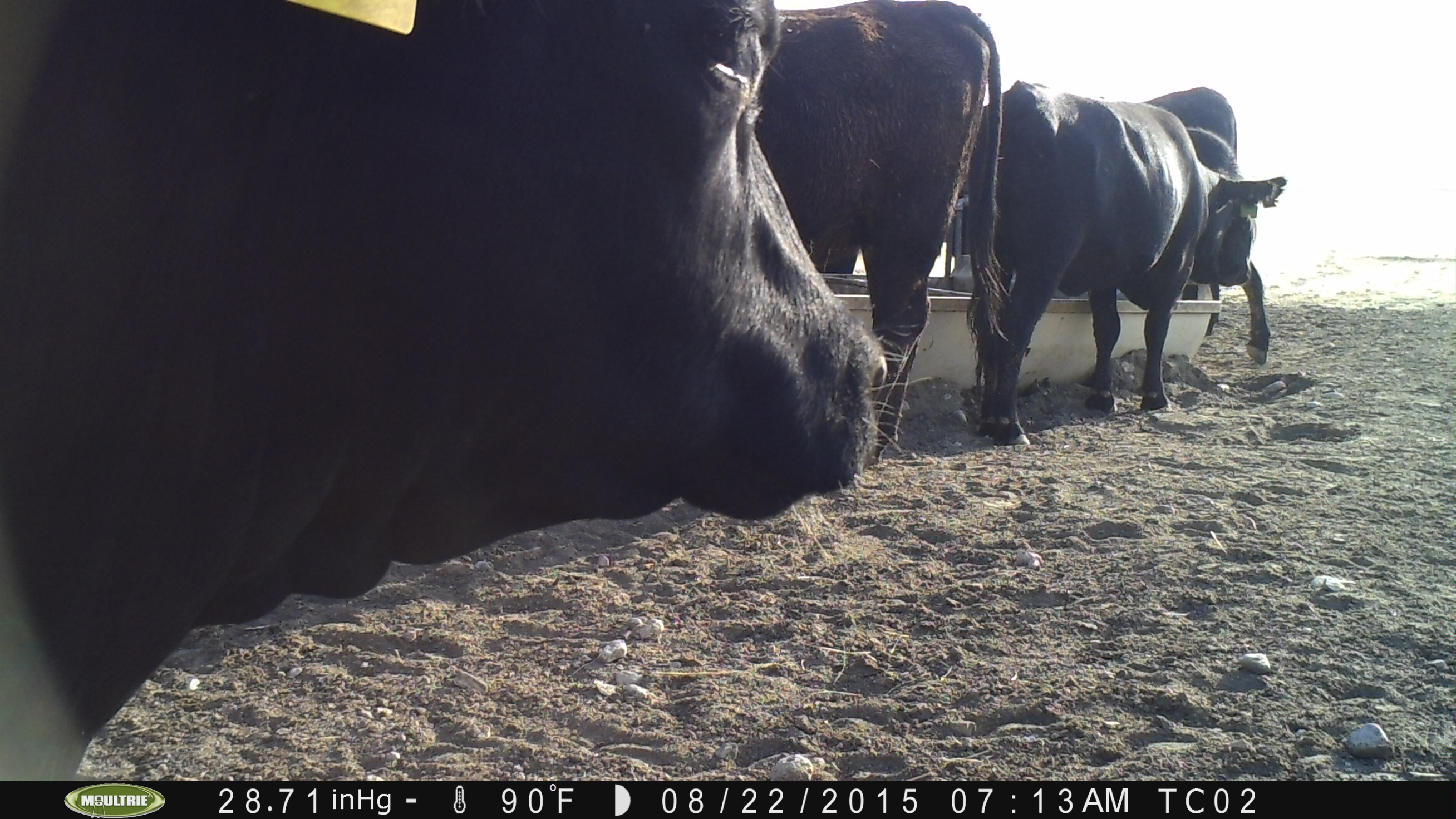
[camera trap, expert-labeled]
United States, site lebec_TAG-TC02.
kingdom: Animalia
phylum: Chordata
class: Mammalia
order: Artiodactyla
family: Bovidae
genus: Bos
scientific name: Bos taurus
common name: domestic cow